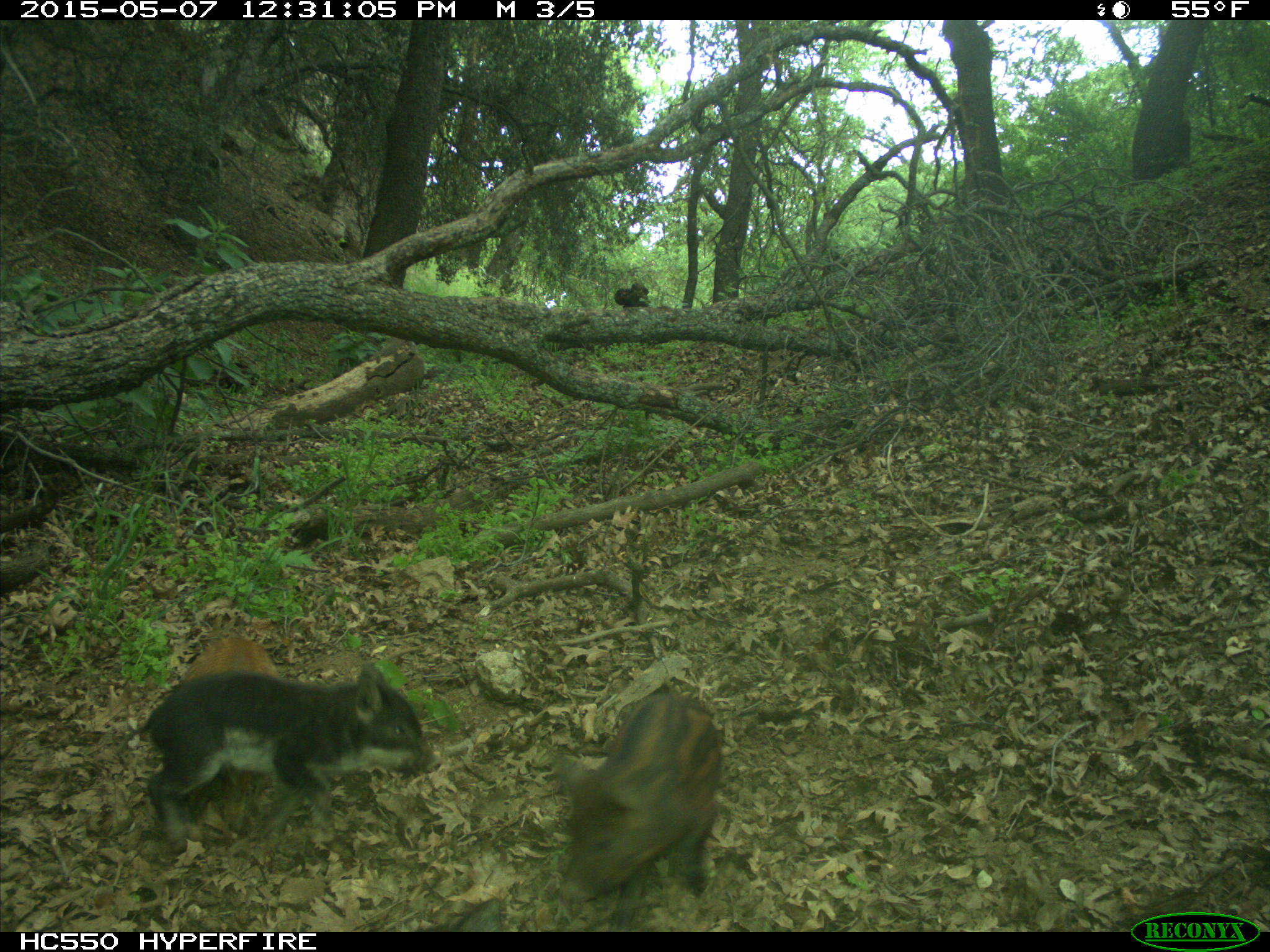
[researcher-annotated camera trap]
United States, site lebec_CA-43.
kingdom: Animalia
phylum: Chordata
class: Mammalia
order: Artiodactyla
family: Suidae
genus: Sus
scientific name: Sus scrofa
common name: wild boar